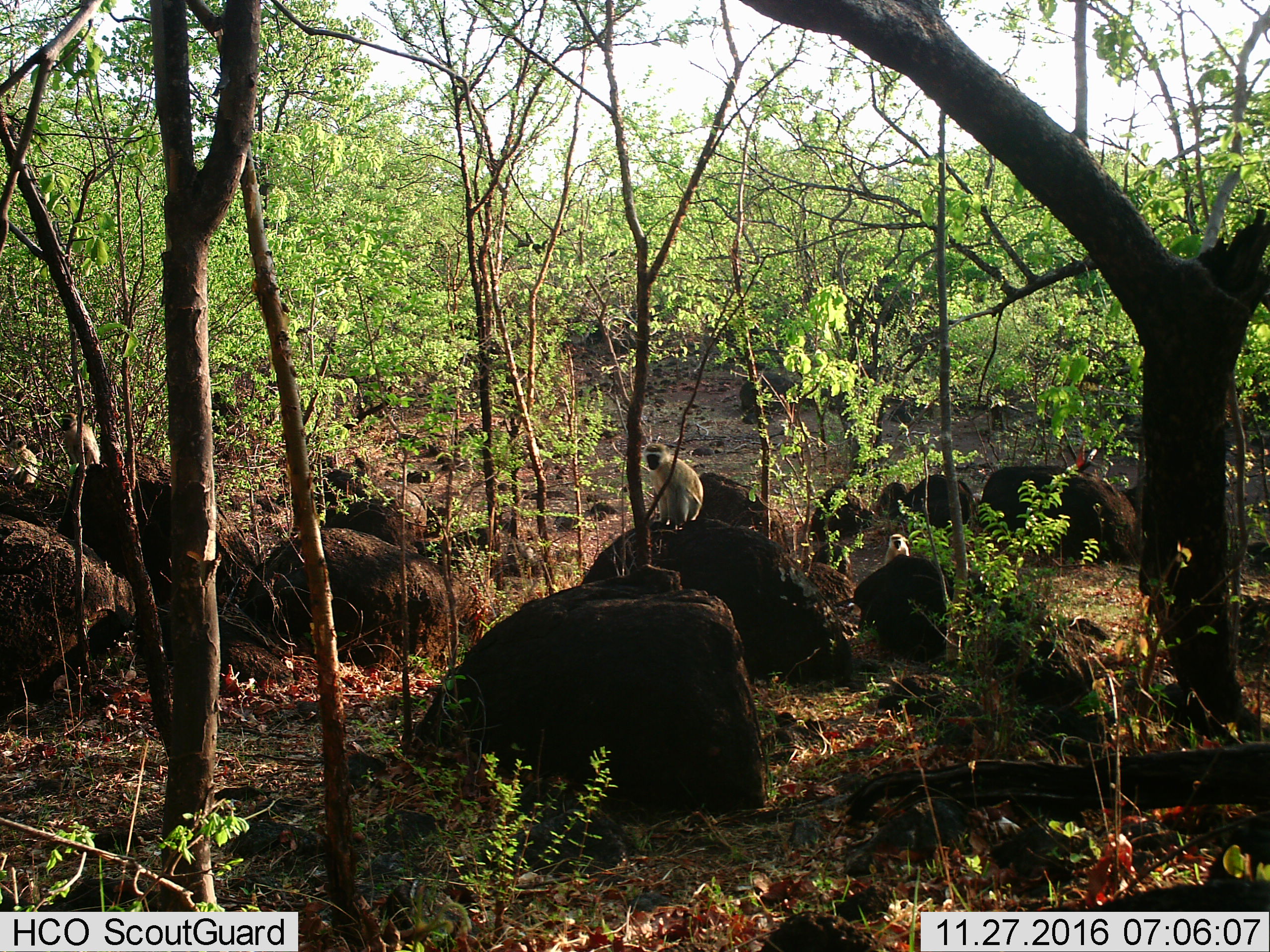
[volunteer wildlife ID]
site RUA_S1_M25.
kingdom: Animalia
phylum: Chordata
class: Mammalia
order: Primates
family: Cercopithecidae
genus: Chlorocebus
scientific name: Chlorocebus pygerythrus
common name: vervet monkey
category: monkeyvervet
Monkeyvervet (vervet monkey) (Chlorocebus pygerythrus), count 4. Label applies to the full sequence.